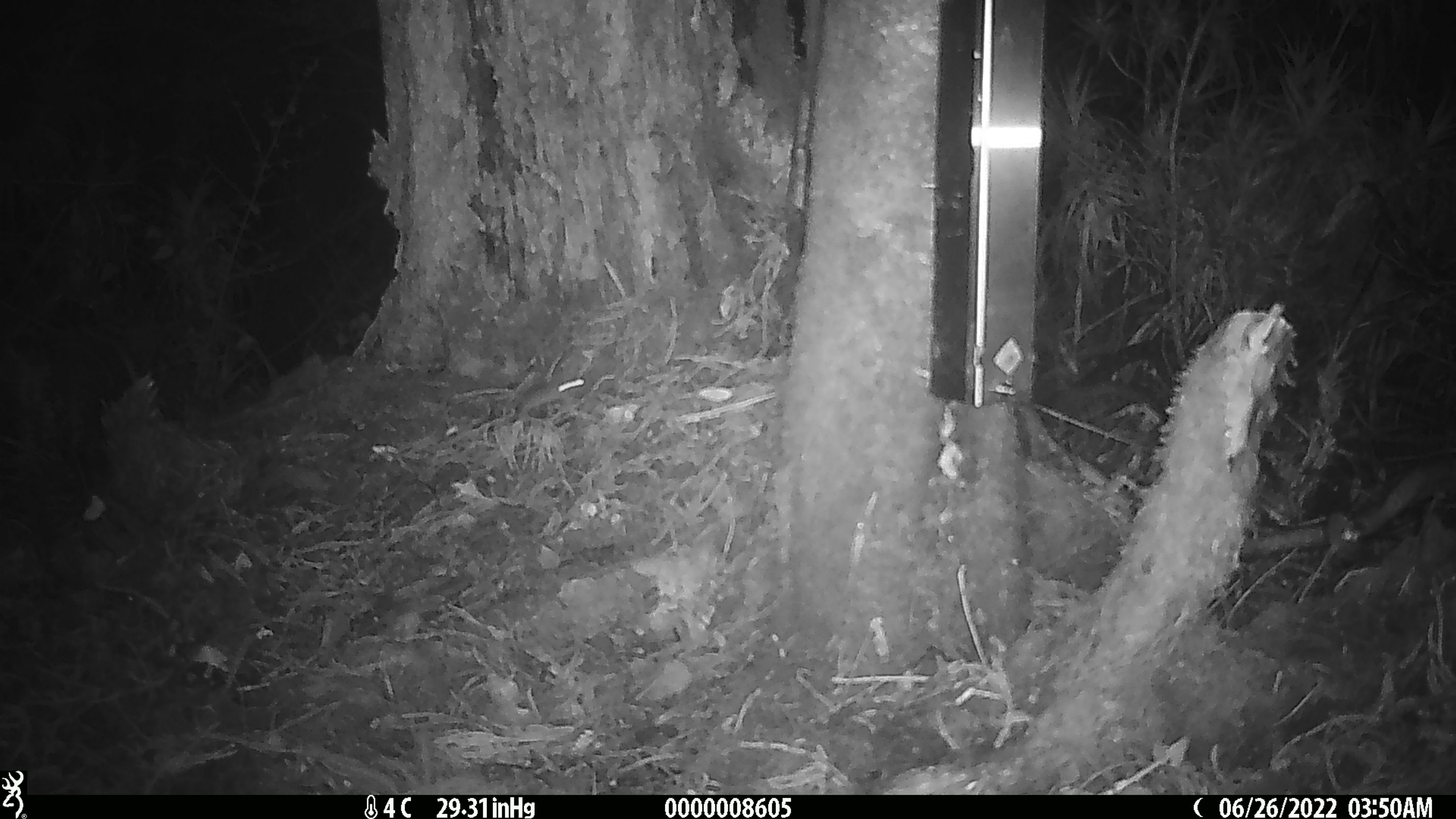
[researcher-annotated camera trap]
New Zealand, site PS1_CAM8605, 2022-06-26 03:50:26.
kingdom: Animalia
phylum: Chordata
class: Mammalia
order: Rodentia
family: Muridae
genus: Mus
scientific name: Mus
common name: mouse